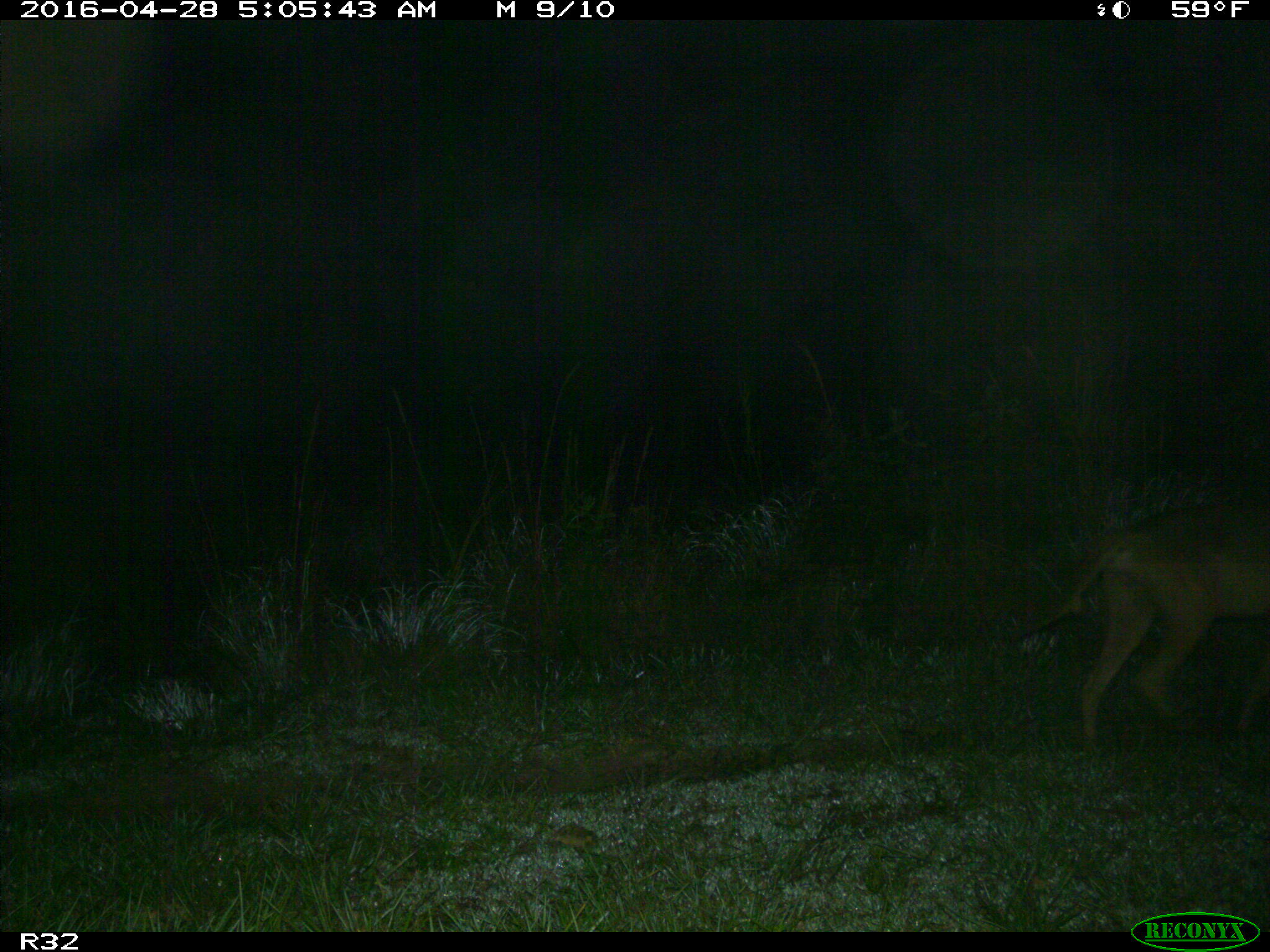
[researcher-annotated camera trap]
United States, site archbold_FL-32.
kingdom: Animalia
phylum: Chordata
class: Mammalia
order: Carnivora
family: Canidae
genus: Canis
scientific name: Canis latrans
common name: coyote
Canis latrans (coyote).